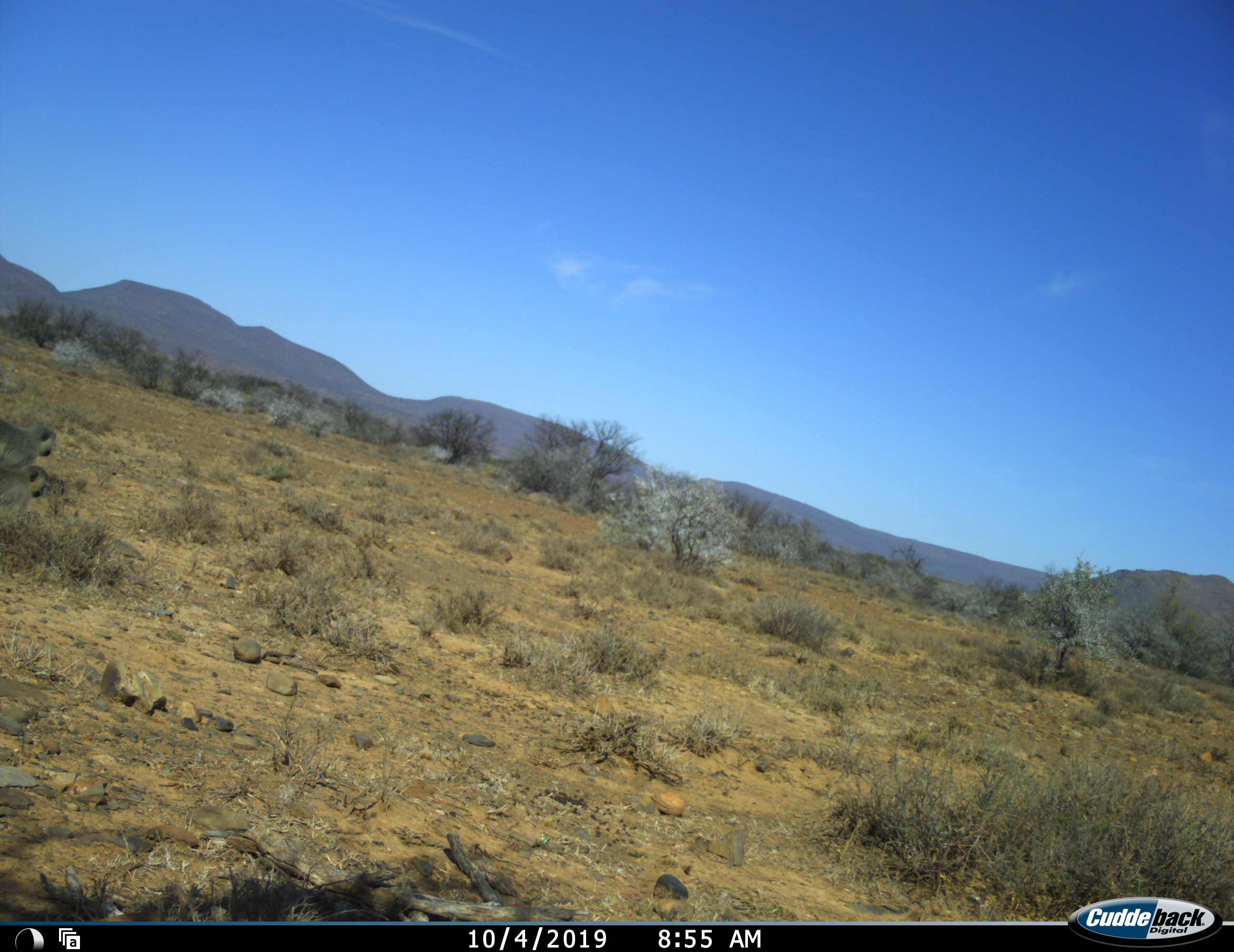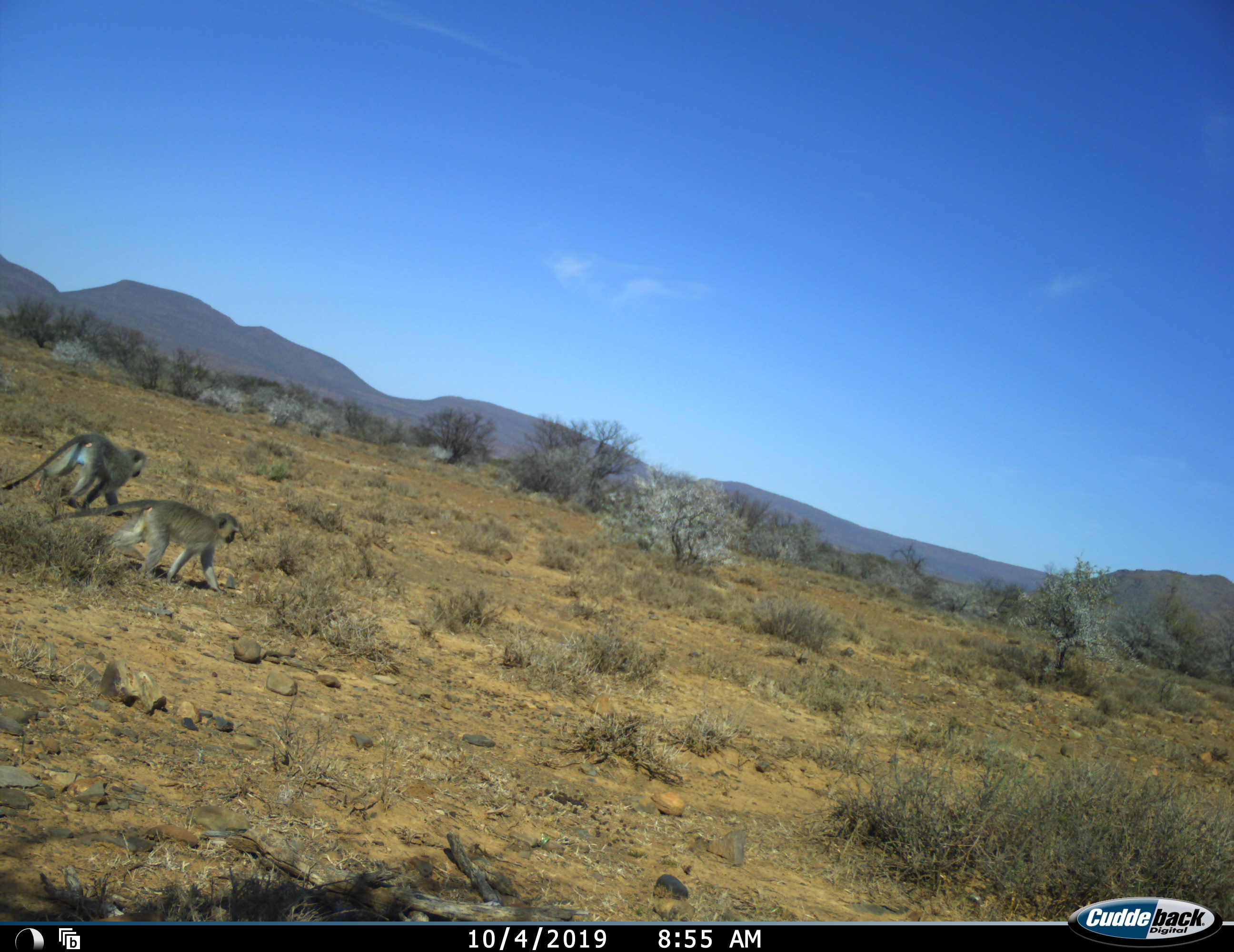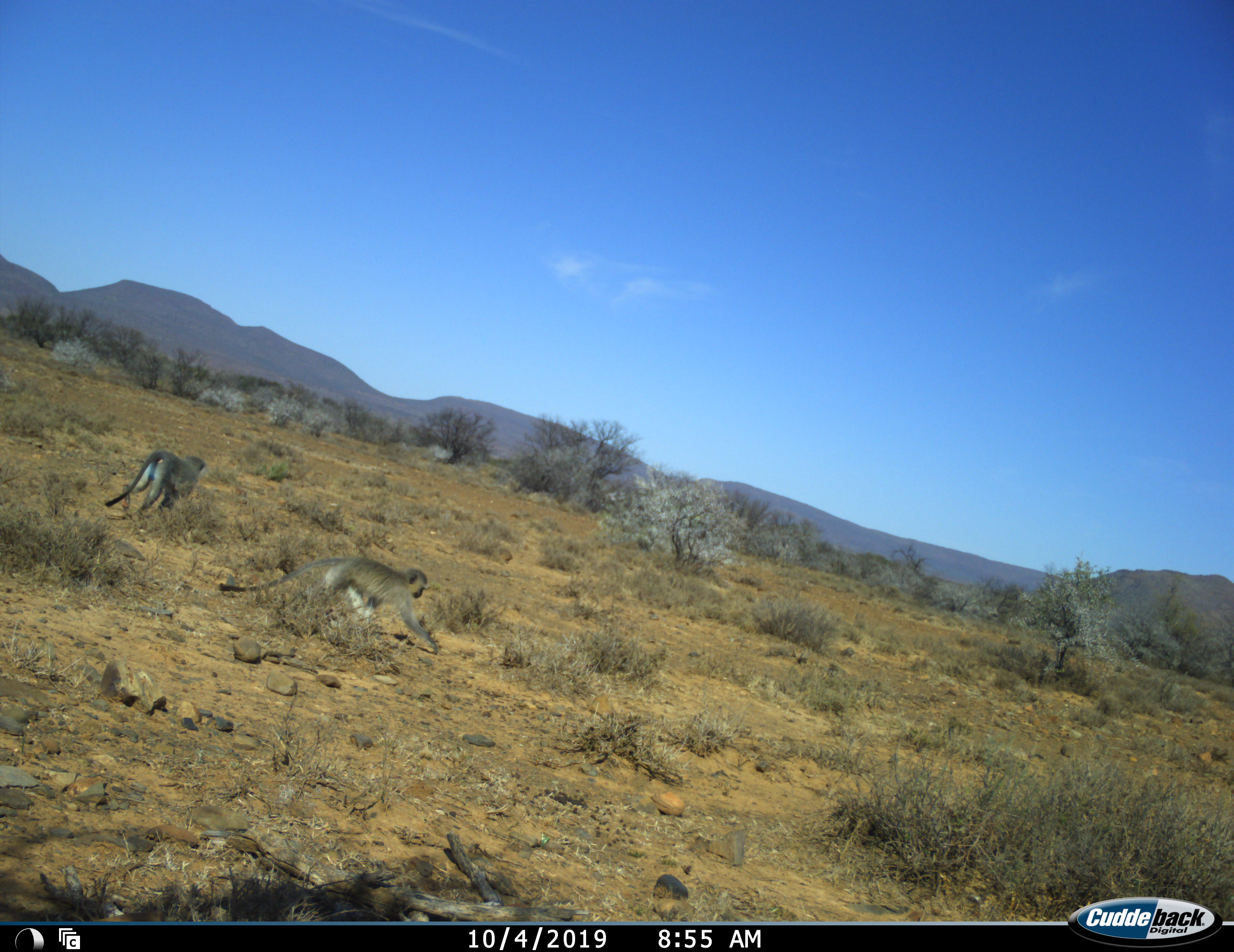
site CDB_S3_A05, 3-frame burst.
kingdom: Animalia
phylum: Chordata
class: Mammalia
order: Primates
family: Cercopithecidae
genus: Chlorocebus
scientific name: Chlorocebus pygerythrus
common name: vervet monkey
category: monkeyvervet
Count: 2.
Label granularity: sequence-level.